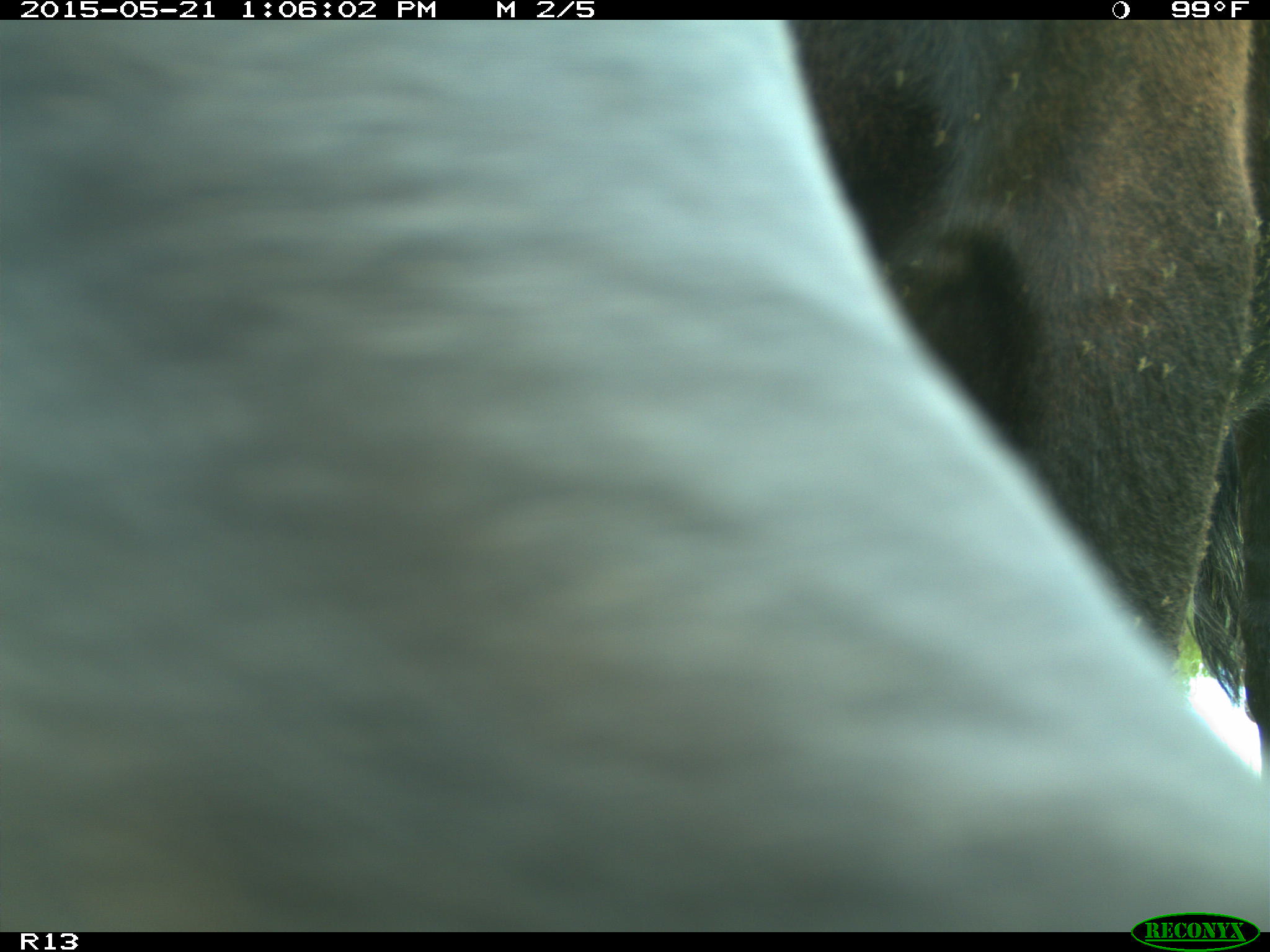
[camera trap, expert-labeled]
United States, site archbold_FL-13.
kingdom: Animalia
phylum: Chordata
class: Mammalia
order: Artiodactyla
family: Bovidae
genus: Bos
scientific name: Bos taurus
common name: domestic cow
Bos taurus (domestic cow).